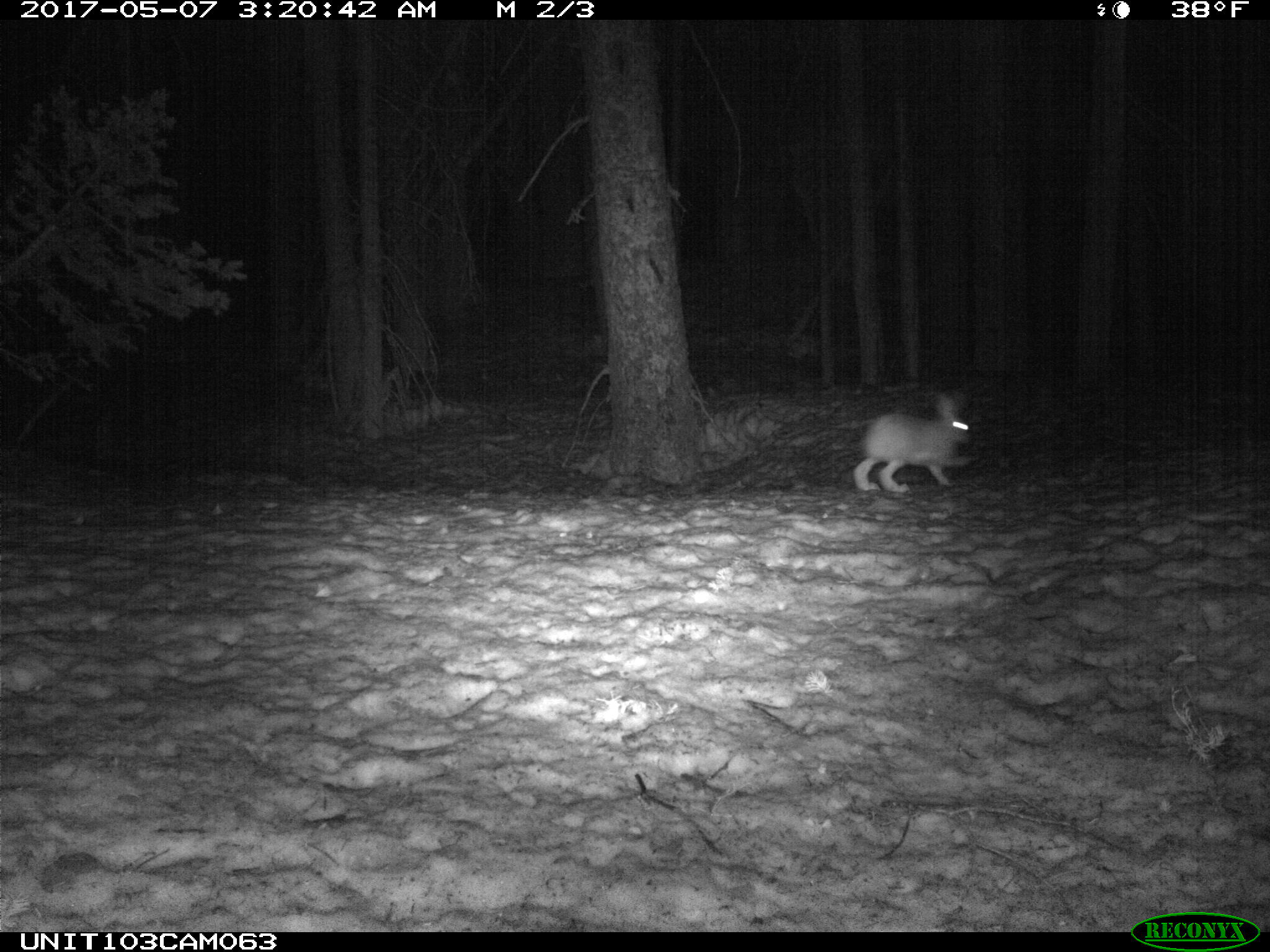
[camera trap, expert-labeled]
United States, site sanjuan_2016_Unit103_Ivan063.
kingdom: Animalia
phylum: Chordata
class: Mammalia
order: Lagomorpha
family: Leporidae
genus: Lepus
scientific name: Lepus americanus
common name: snowshoe hare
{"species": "Lepus americanus (snowshoe hare)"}